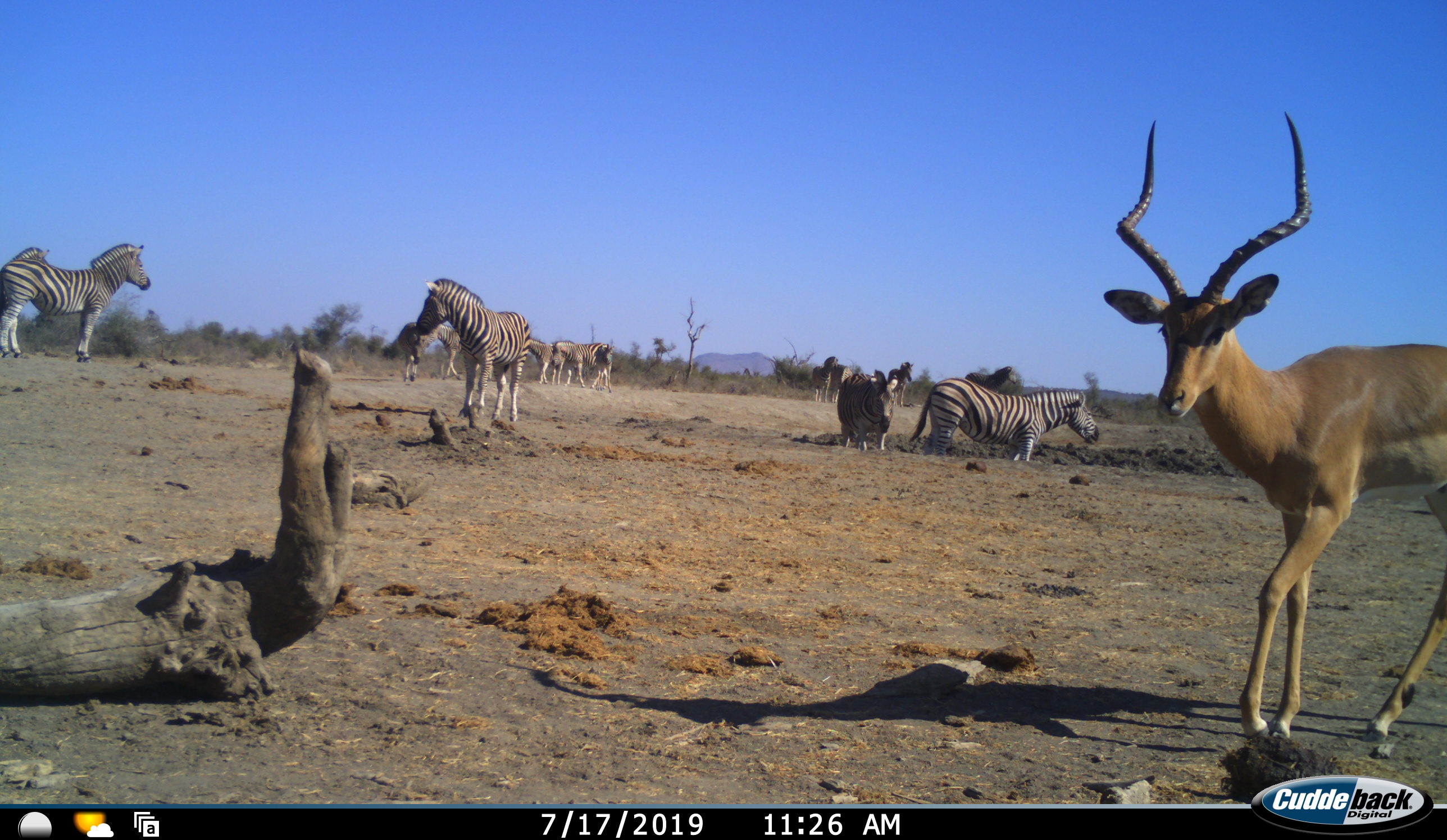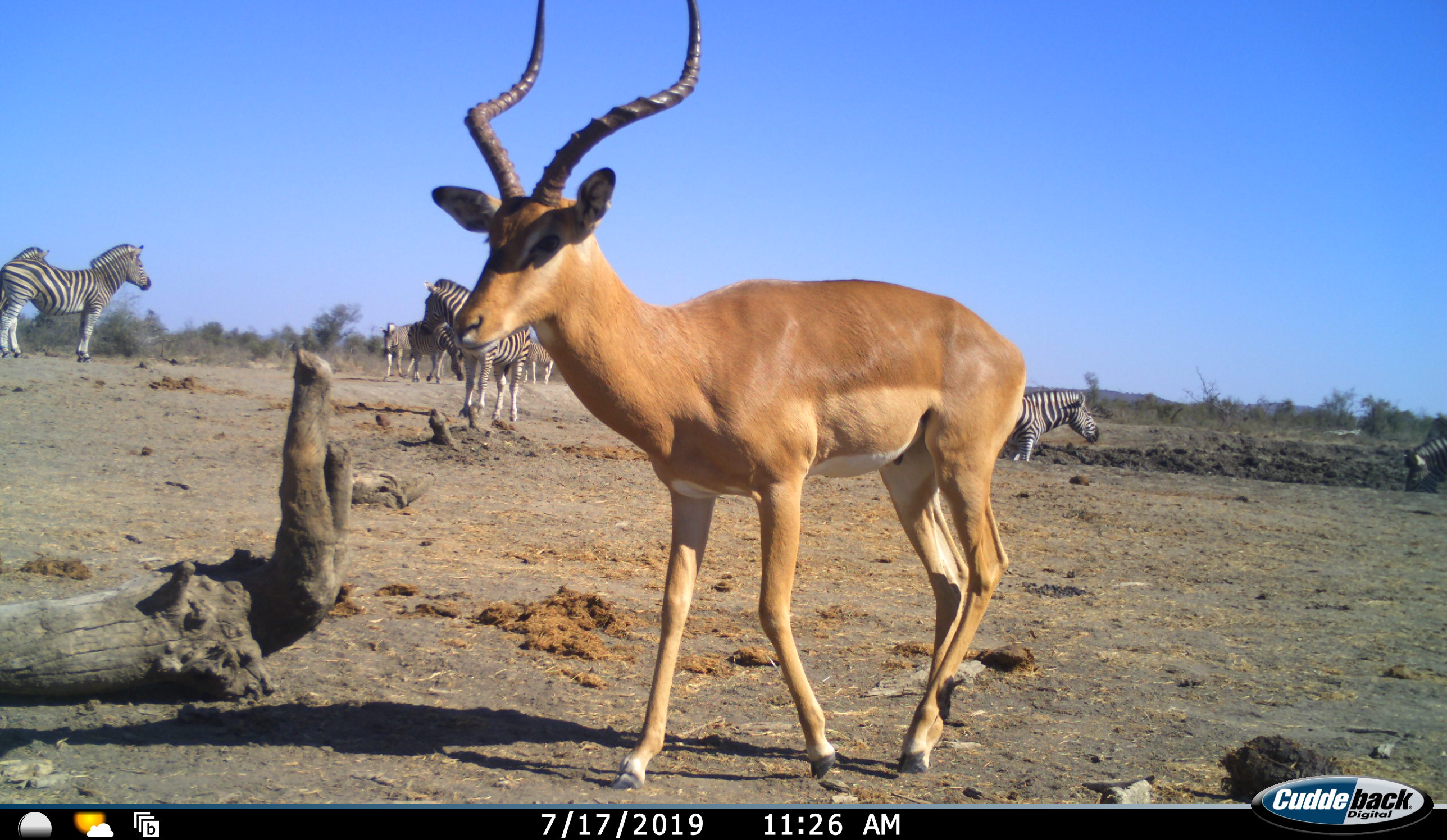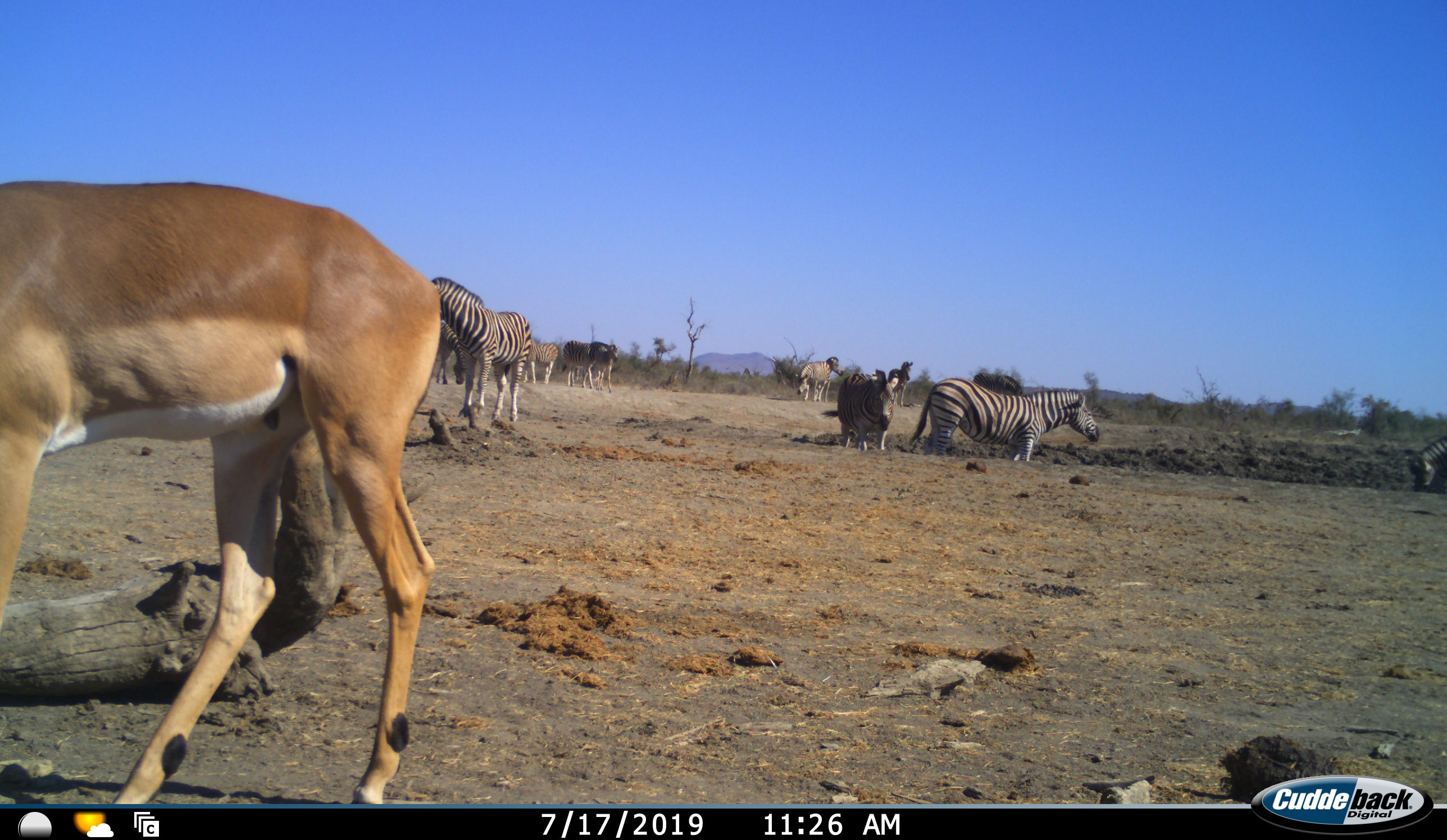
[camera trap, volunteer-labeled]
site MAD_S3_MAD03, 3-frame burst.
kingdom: Animalia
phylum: Chordata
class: Mammalia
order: Artiodactyla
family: Bovidae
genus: Aepyceros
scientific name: Aepyceros melampus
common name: impala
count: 1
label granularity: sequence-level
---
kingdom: Animalia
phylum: Chordata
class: Mammalia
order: Perissodactyla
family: Equidae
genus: Equus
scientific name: Equus quagga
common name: plains zebra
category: zebraplains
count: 11-50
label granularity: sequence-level